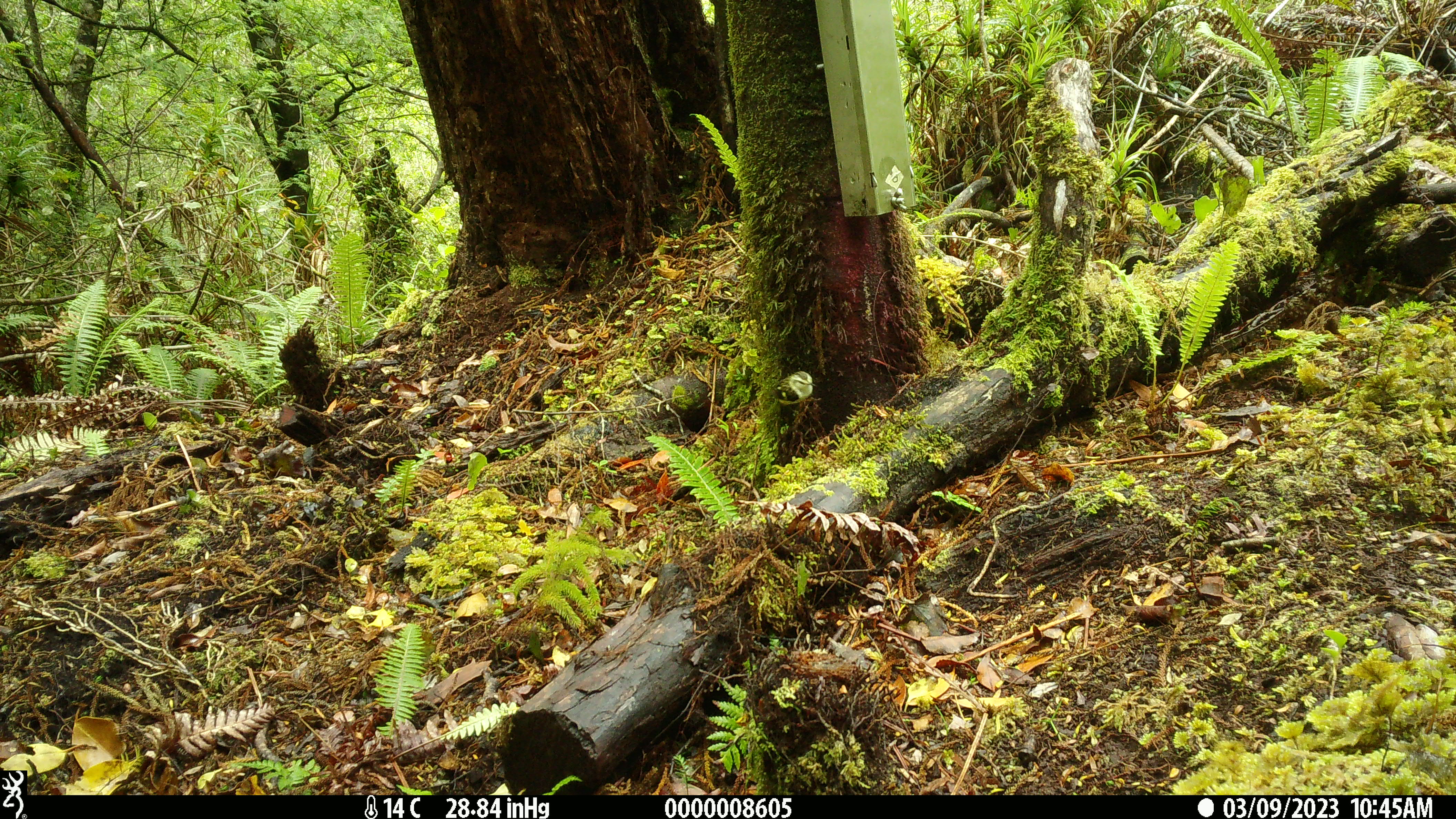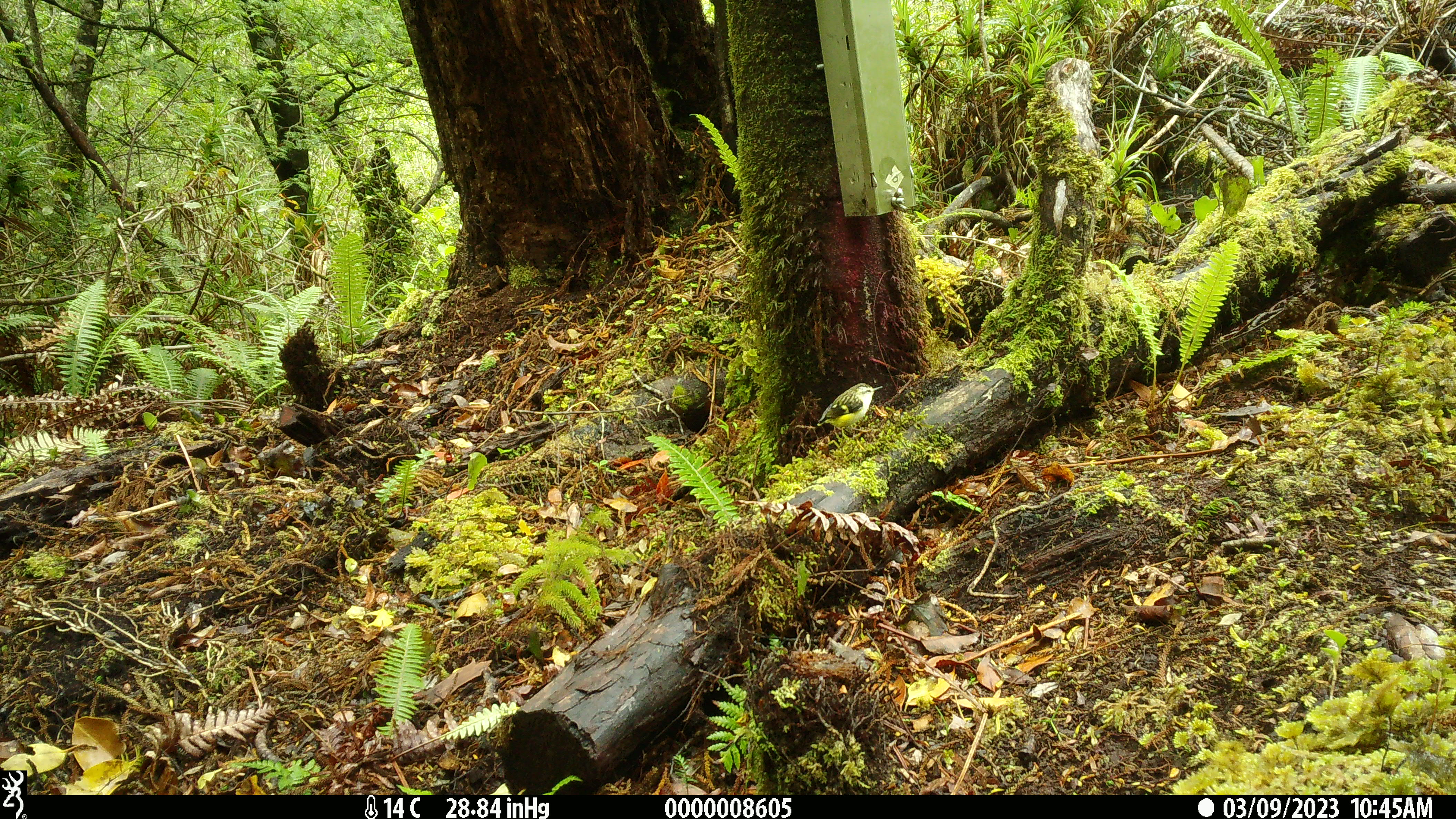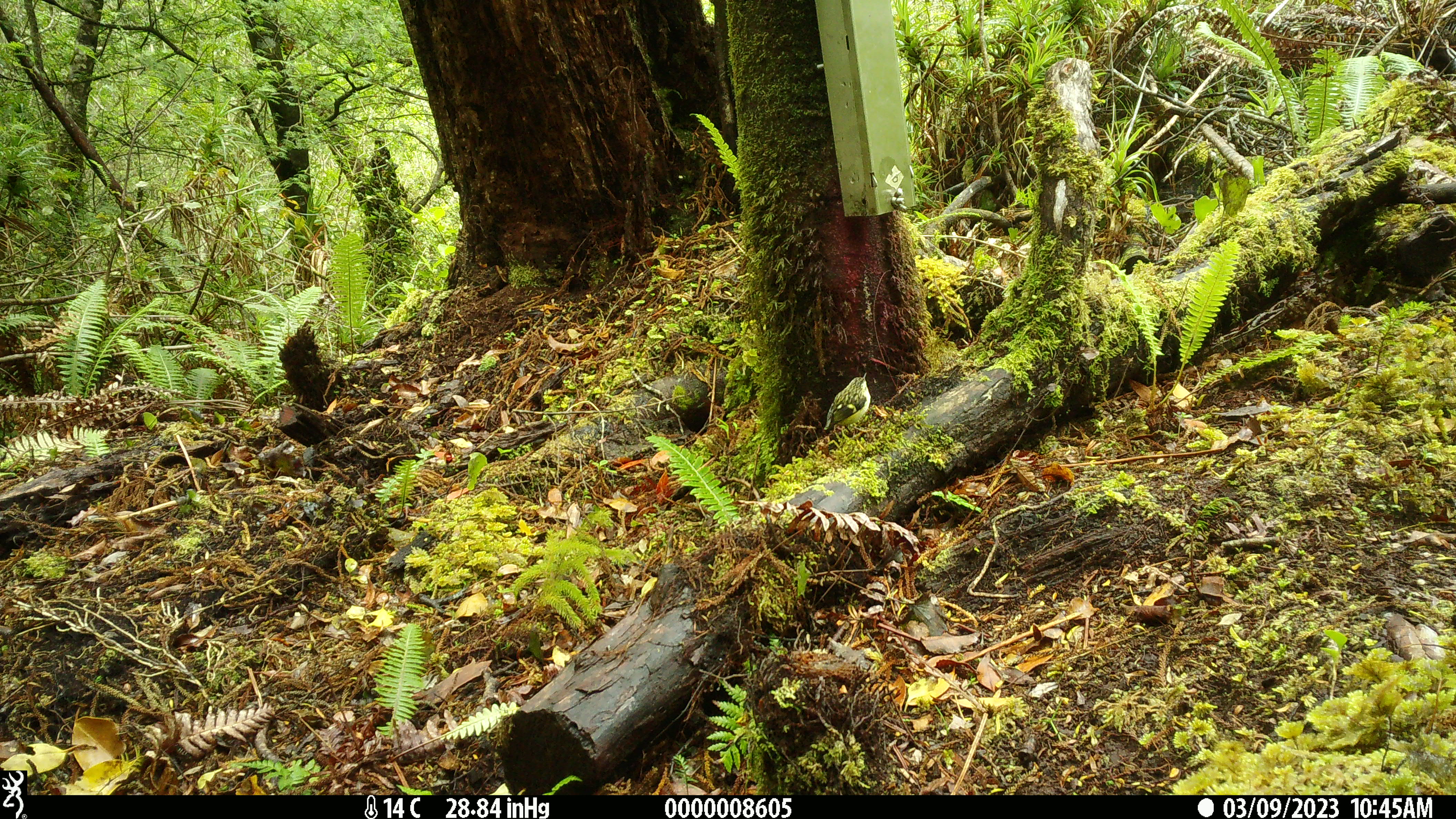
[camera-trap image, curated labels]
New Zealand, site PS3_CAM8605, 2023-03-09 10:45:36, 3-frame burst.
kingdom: Animalia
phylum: Chordata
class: Aves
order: Passeriformes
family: Acanthisittidae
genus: Acanthisitta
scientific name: Acanthisitta chloris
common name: rifleman